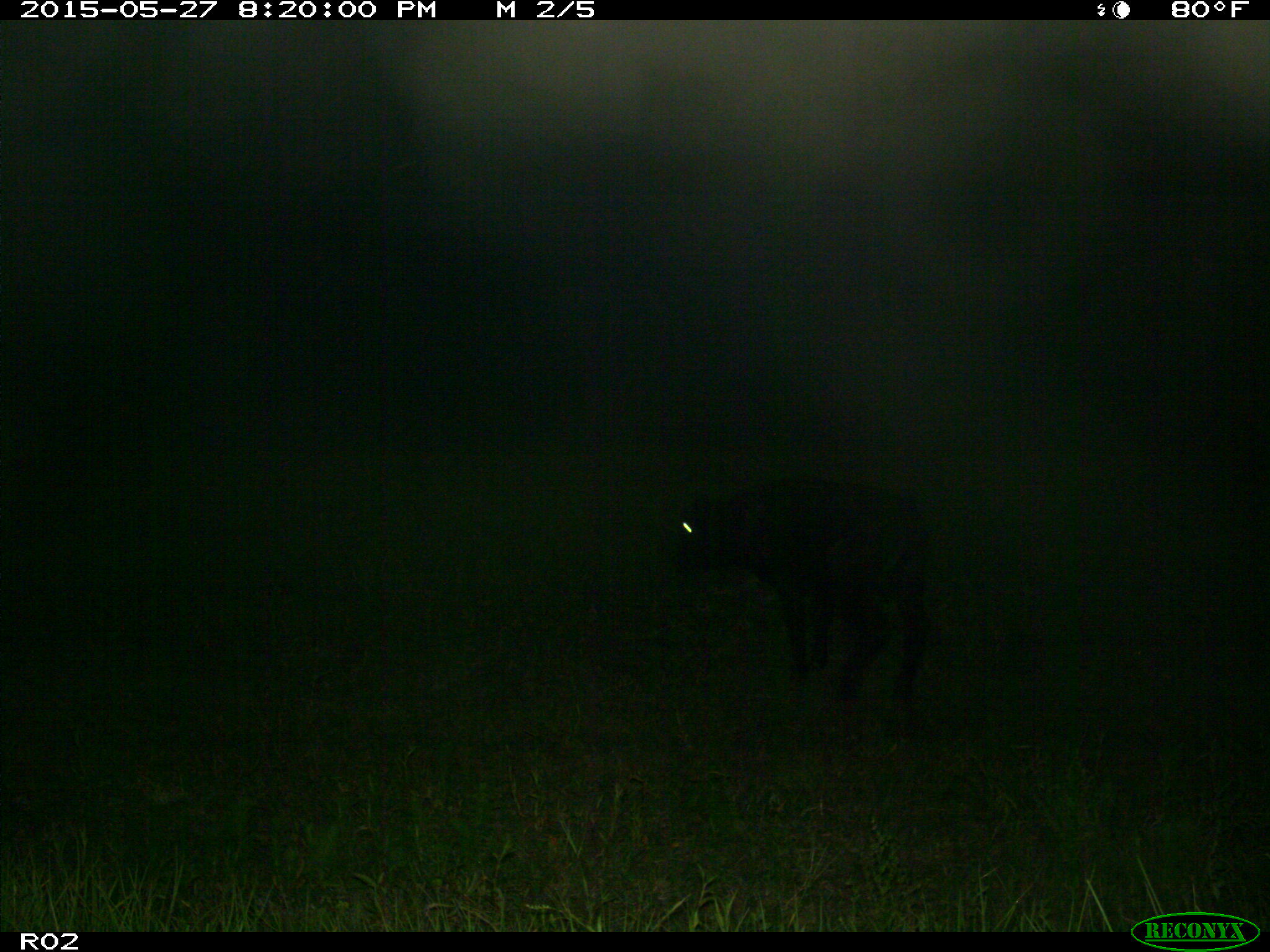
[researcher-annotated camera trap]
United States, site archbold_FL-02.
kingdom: Animalia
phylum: Chordata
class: Mammalia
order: Artiodactyla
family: Bovidae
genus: Bos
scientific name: Bos taurus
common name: domestic cow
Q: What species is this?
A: Bos taurus (domestic cow).